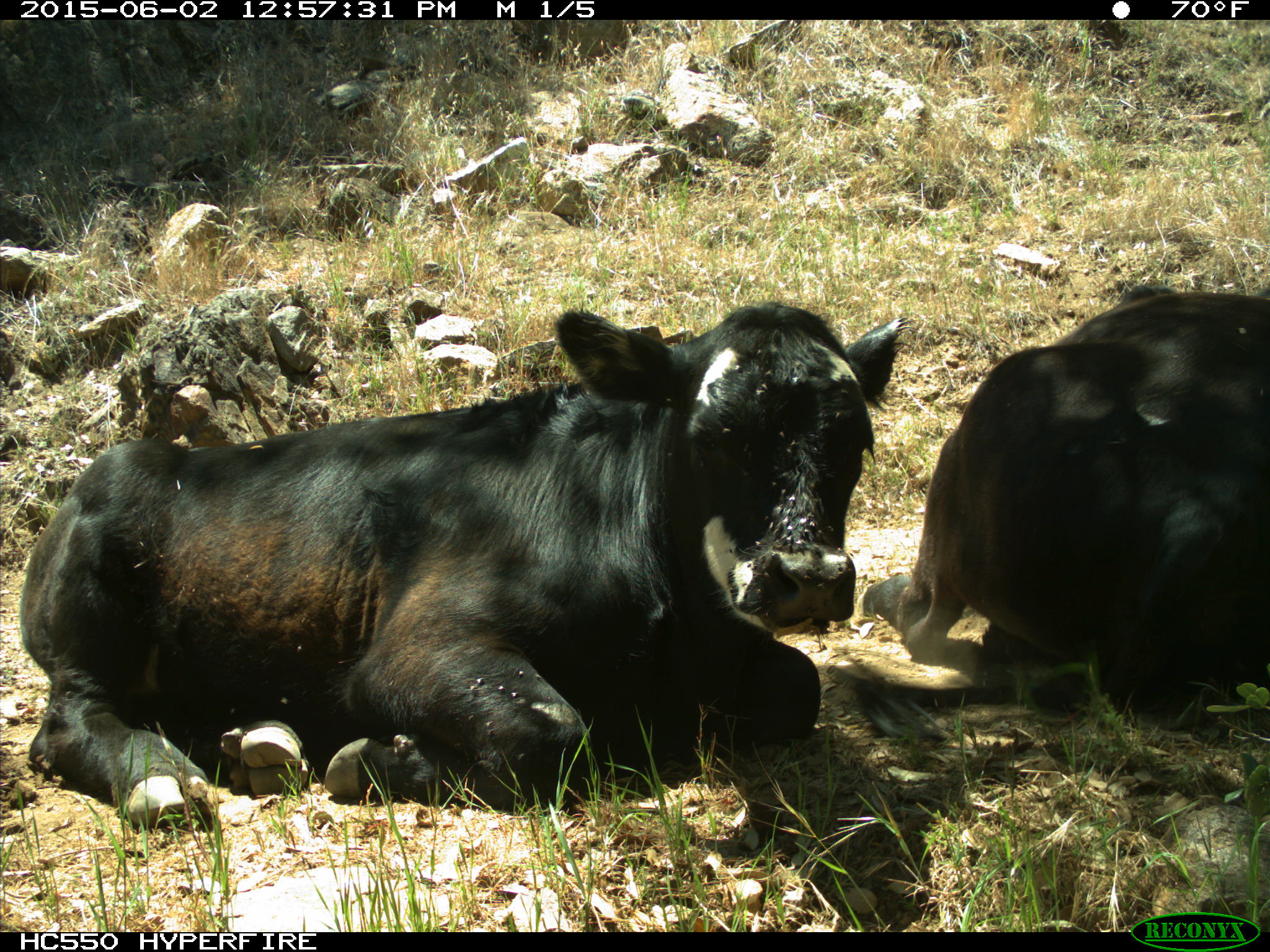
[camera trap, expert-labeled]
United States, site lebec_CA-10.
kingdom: Animalia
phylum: Chordata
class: Mammalia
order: Artiodactyla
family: Bovidae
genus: Bos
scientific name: Bos taurus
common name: domestic cow